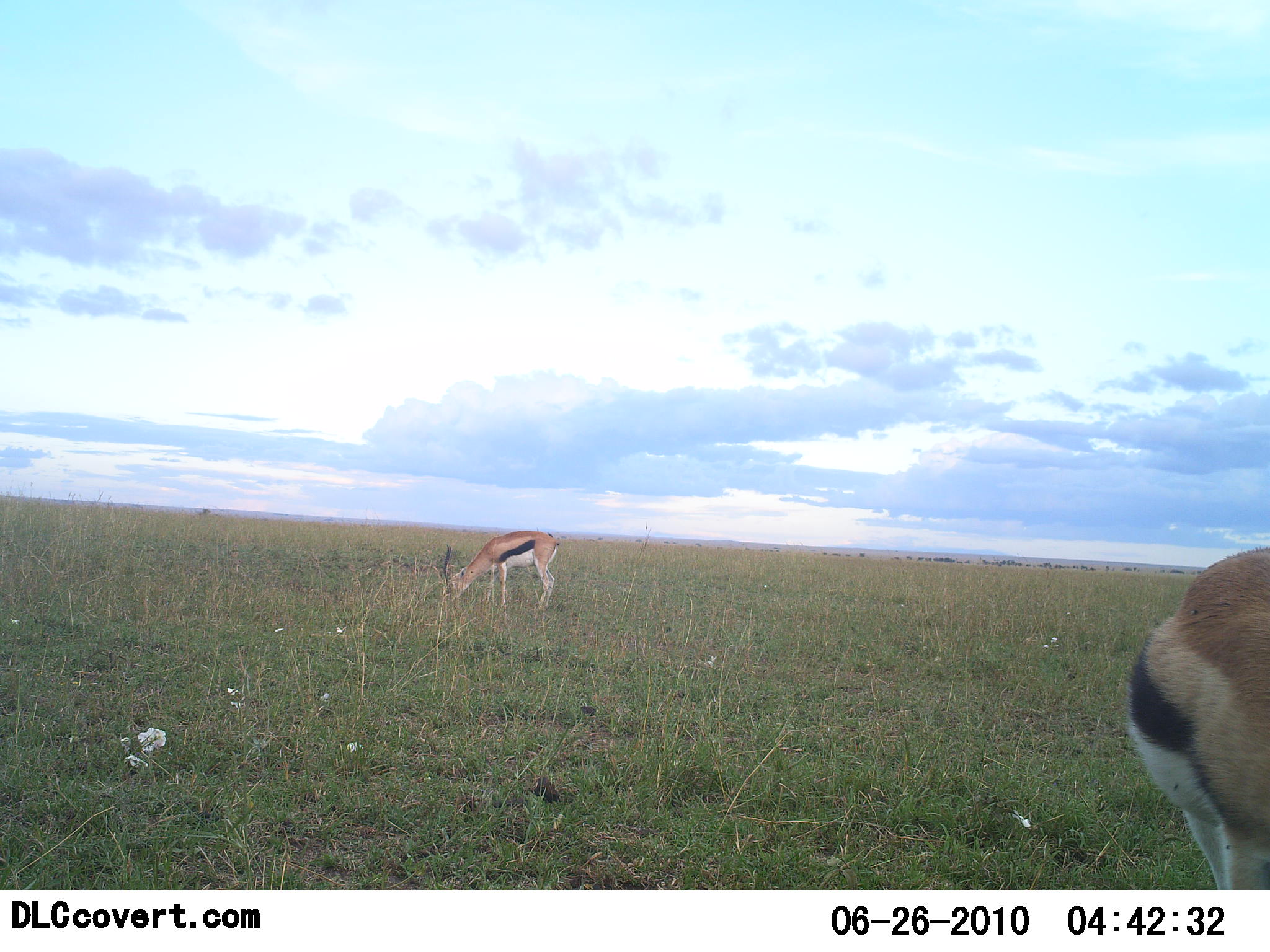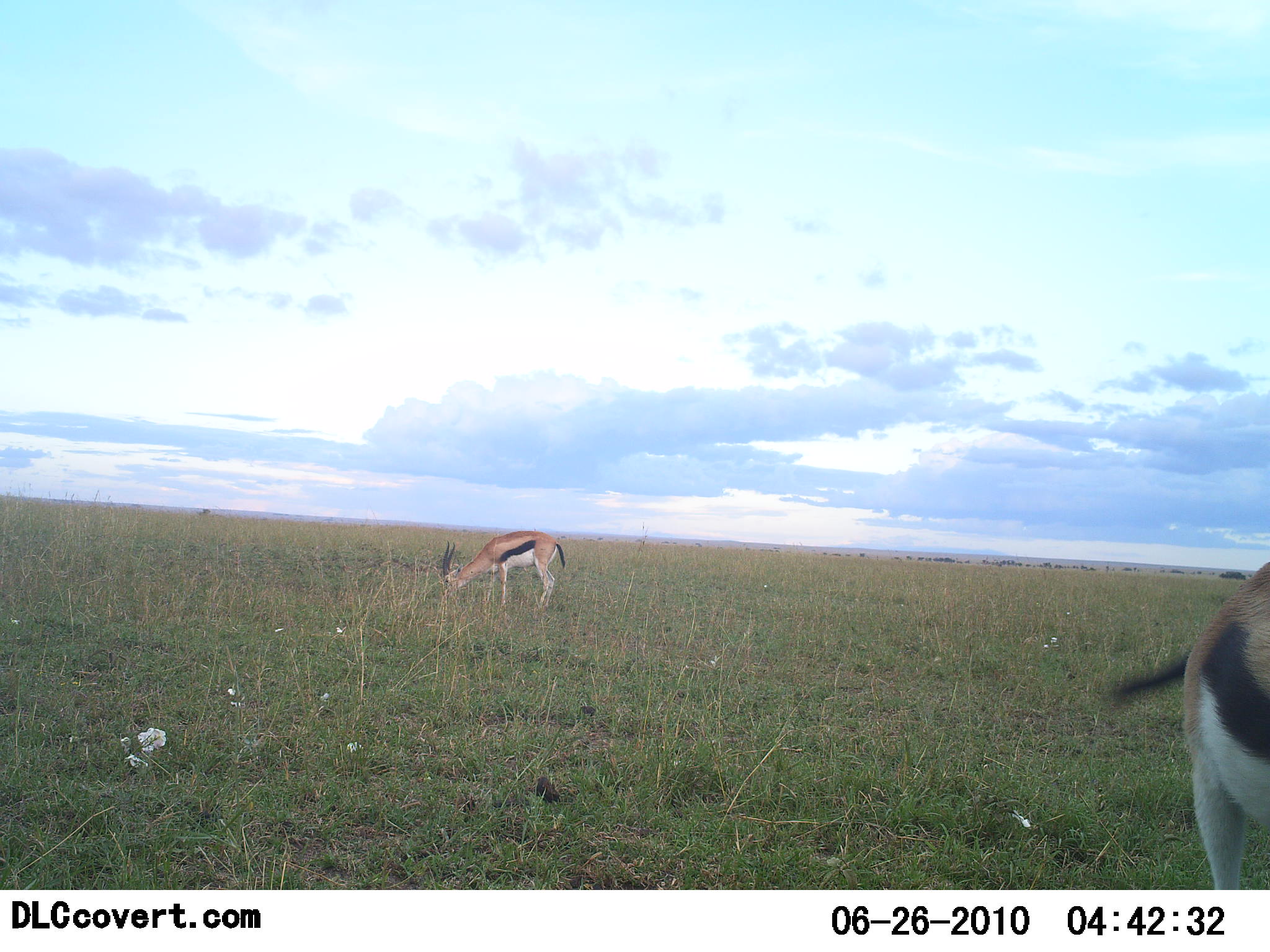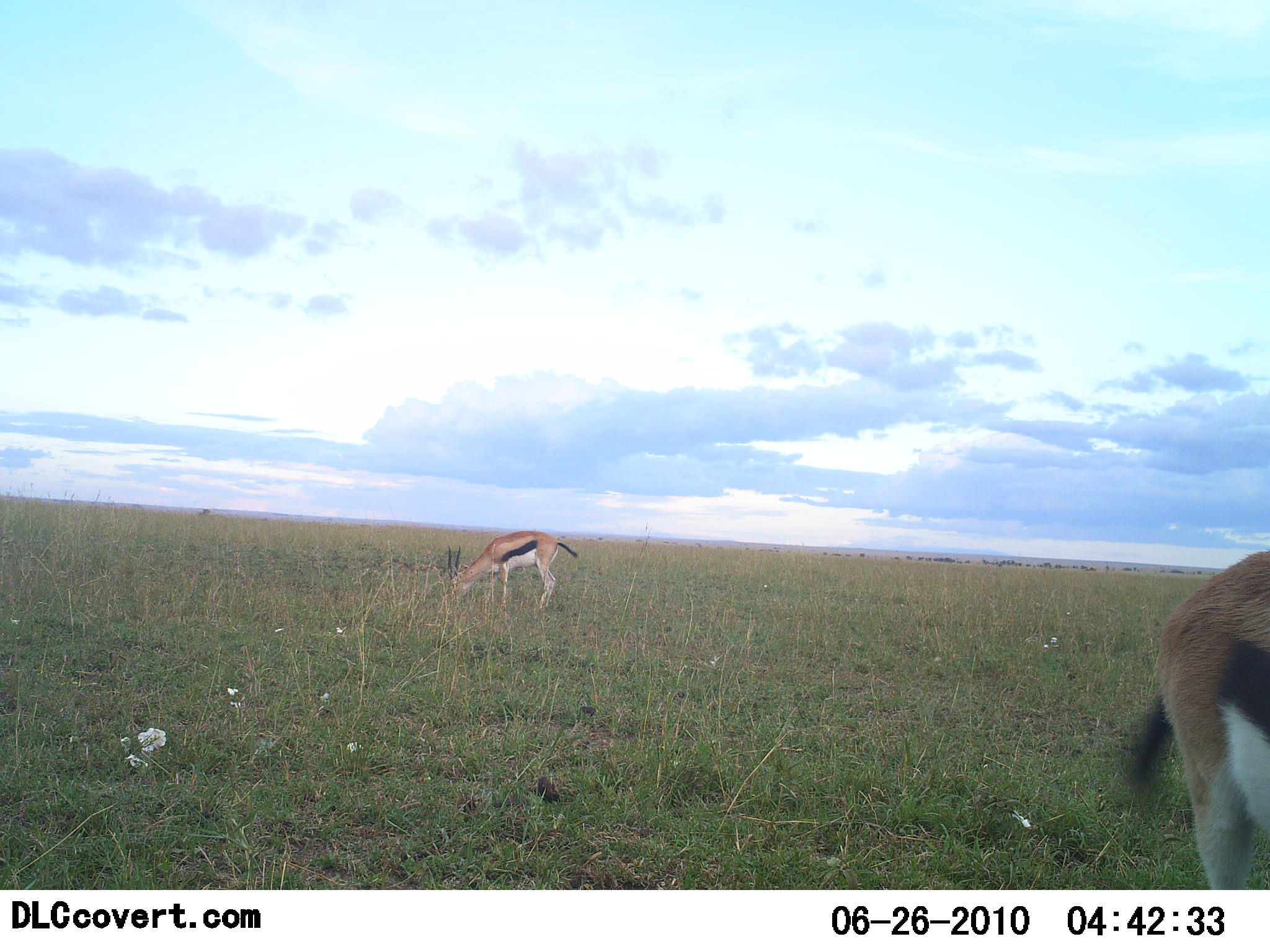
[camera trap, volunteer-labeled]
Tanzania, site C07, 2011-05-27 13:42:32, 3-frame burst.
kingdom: Animalia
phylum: Chordata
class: Mammalia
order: Artiodactyla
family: Bovidae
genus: Eudorcas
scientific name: Eudorcas thomsonii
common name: thomson's gazelle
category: gazellethomsons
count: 2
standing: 55%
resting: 0%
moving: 0%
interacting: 9%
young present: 0%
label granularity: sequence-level